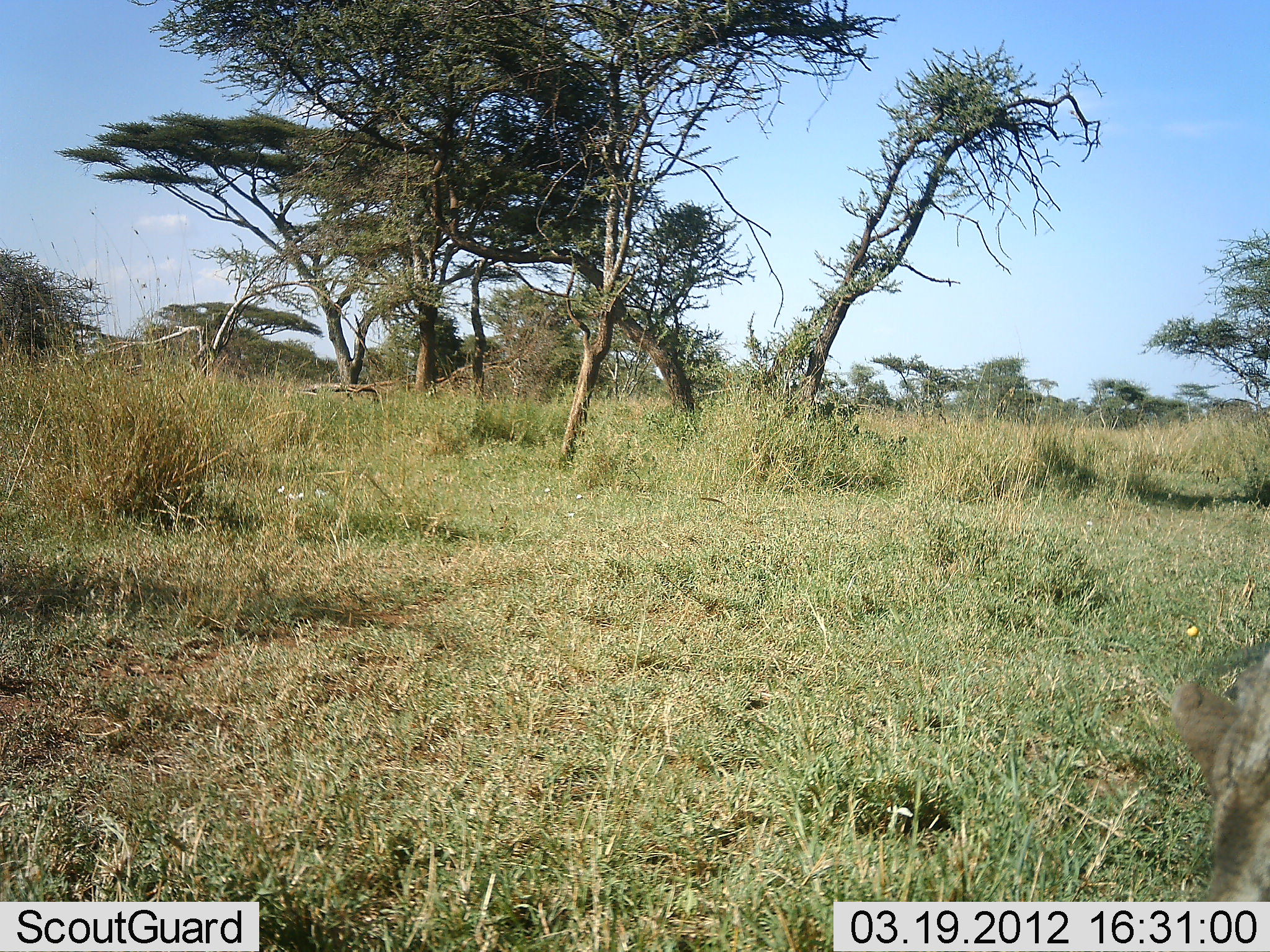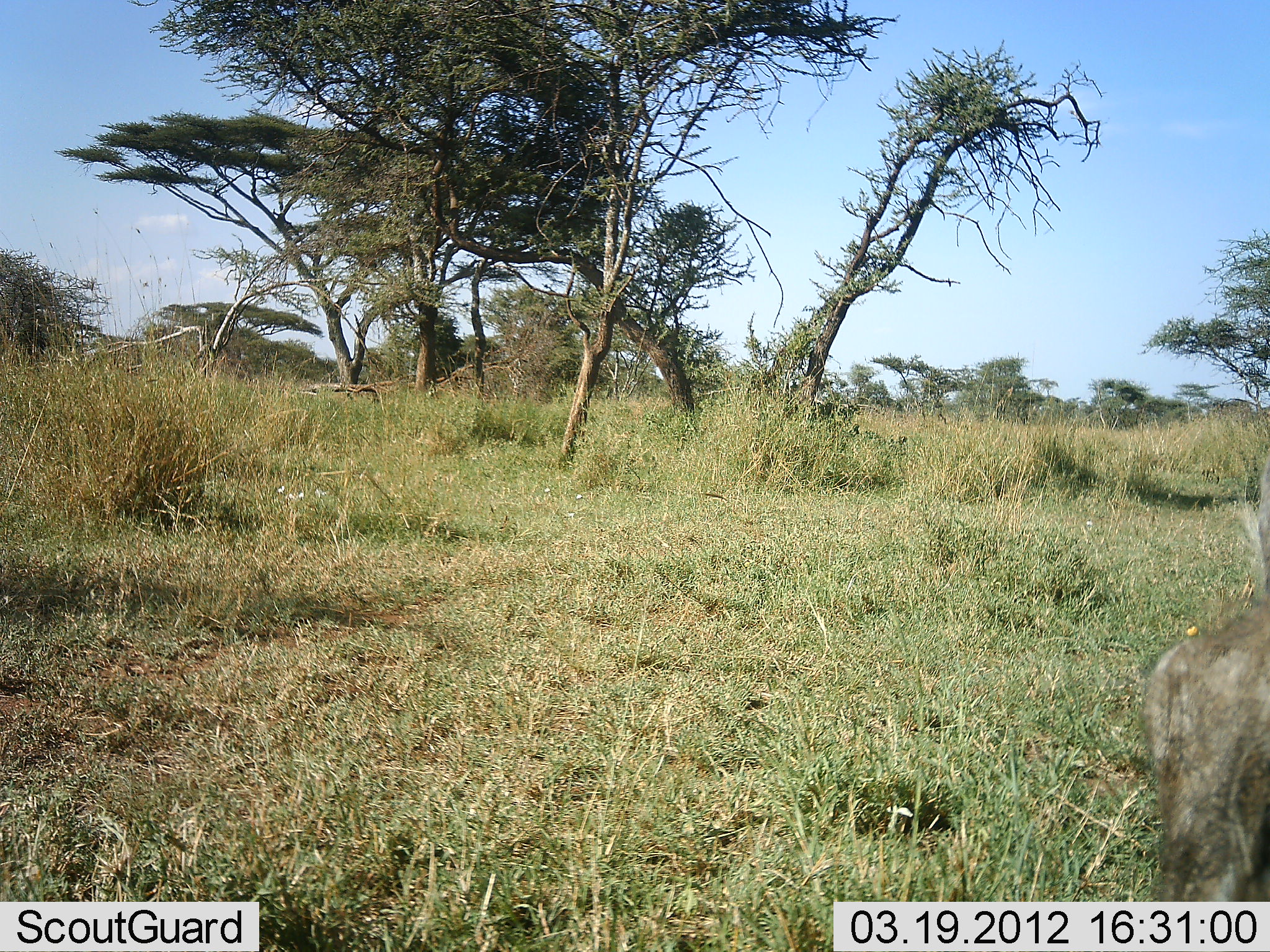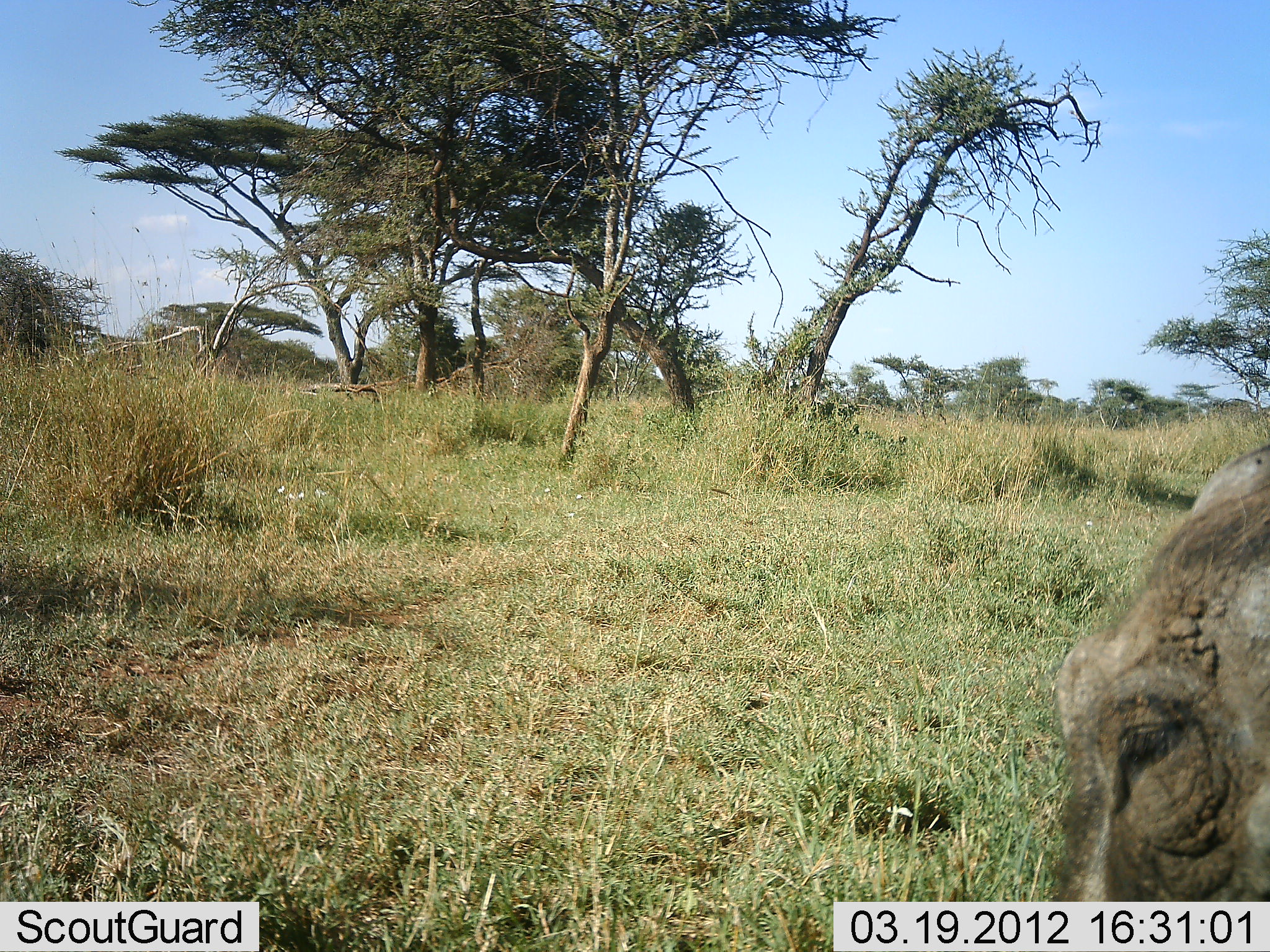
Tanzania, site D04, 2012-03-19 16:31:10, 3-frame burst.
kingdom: Animalia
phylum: Chordata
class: Mammalia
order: Artiodactyla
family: Suidae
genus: Phacochoerus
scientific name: Phacochoerus africanus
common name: warthog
Warthog (Phacochoerus africanus), count 1. Behavior (volunteer vote fractions): standing 33%, resting 0%, moving 58%, interacting 0%. Young present (vote fraction): 0%. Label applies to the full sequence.